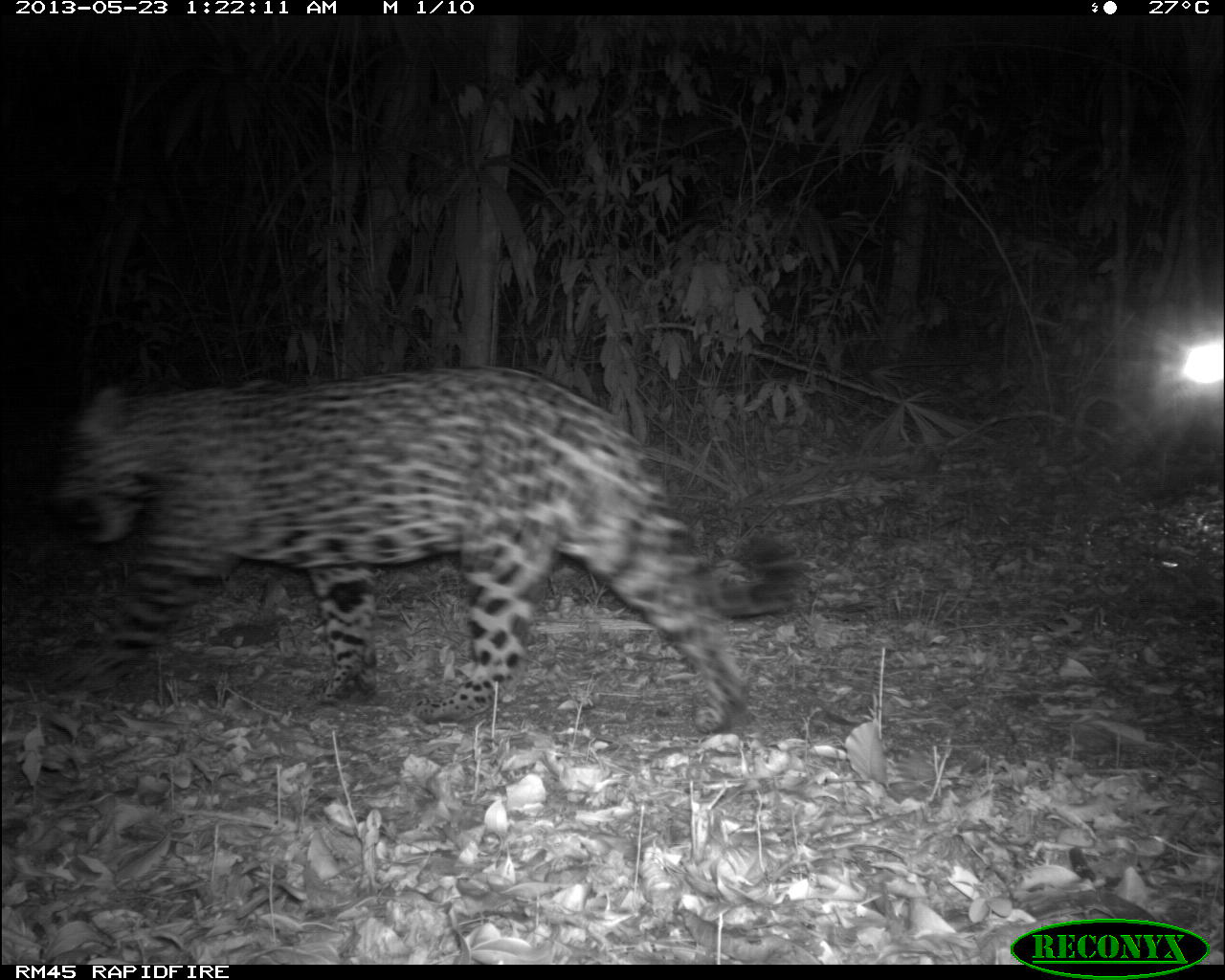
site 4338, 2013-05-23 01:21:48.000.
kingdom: Animalia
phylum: Chordata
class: Mammalia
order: Carnivora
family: Felidae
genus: Panthera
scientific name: Panthera onca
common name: jaguar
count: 1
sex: male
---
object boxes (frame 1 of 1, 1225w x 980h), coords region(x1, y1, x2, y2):
panthera onca: region(43, 364, 802, 735)